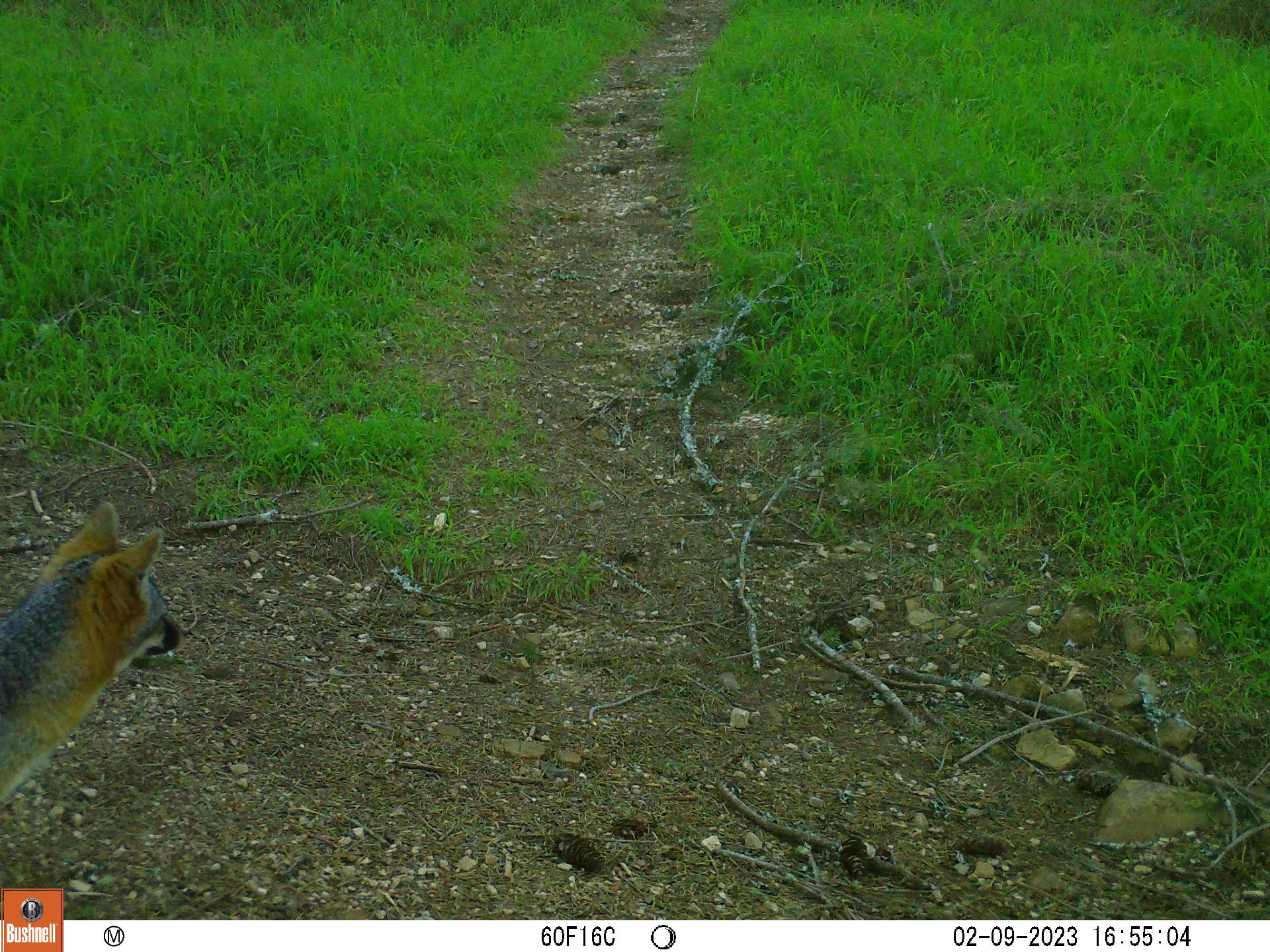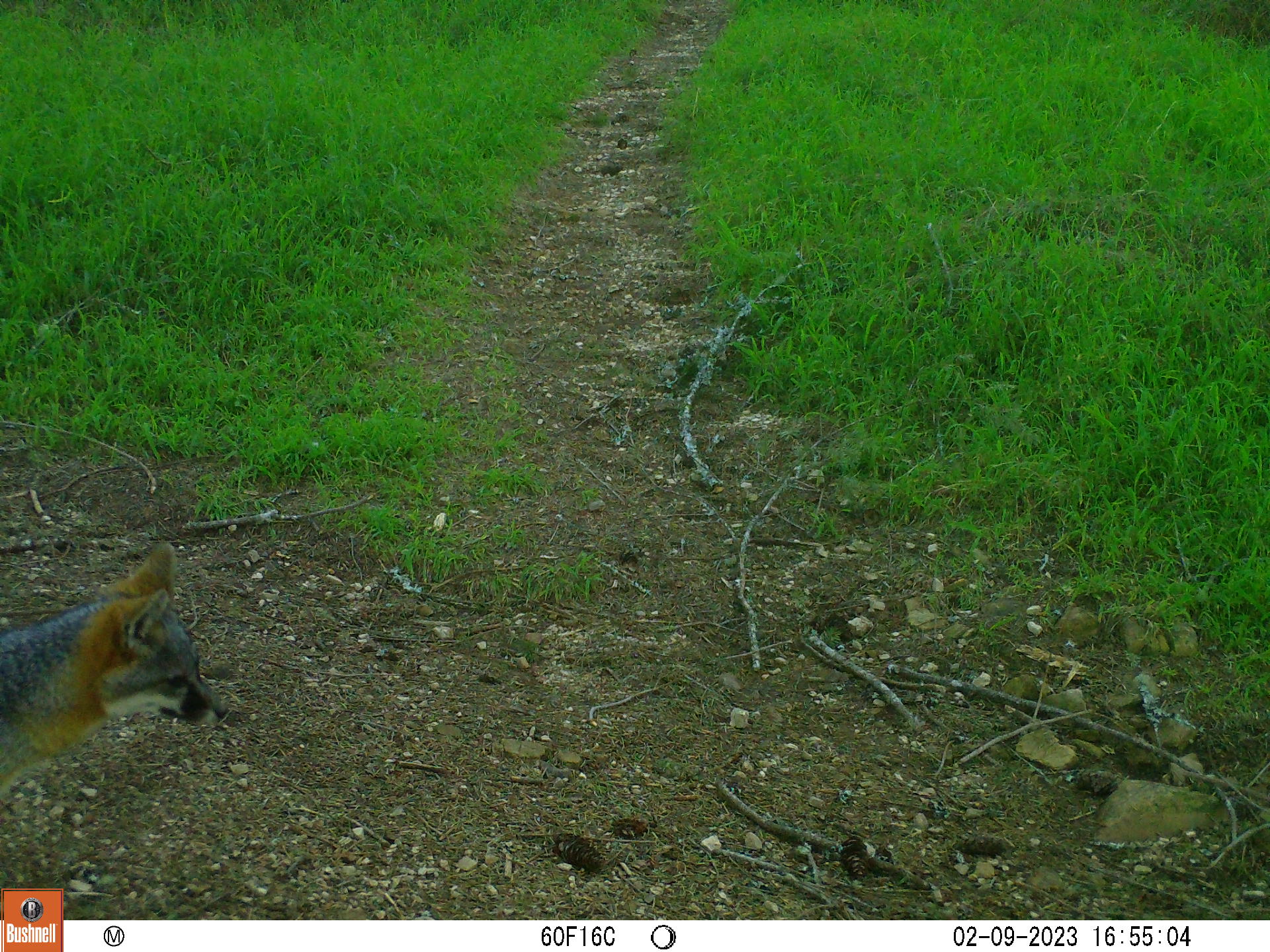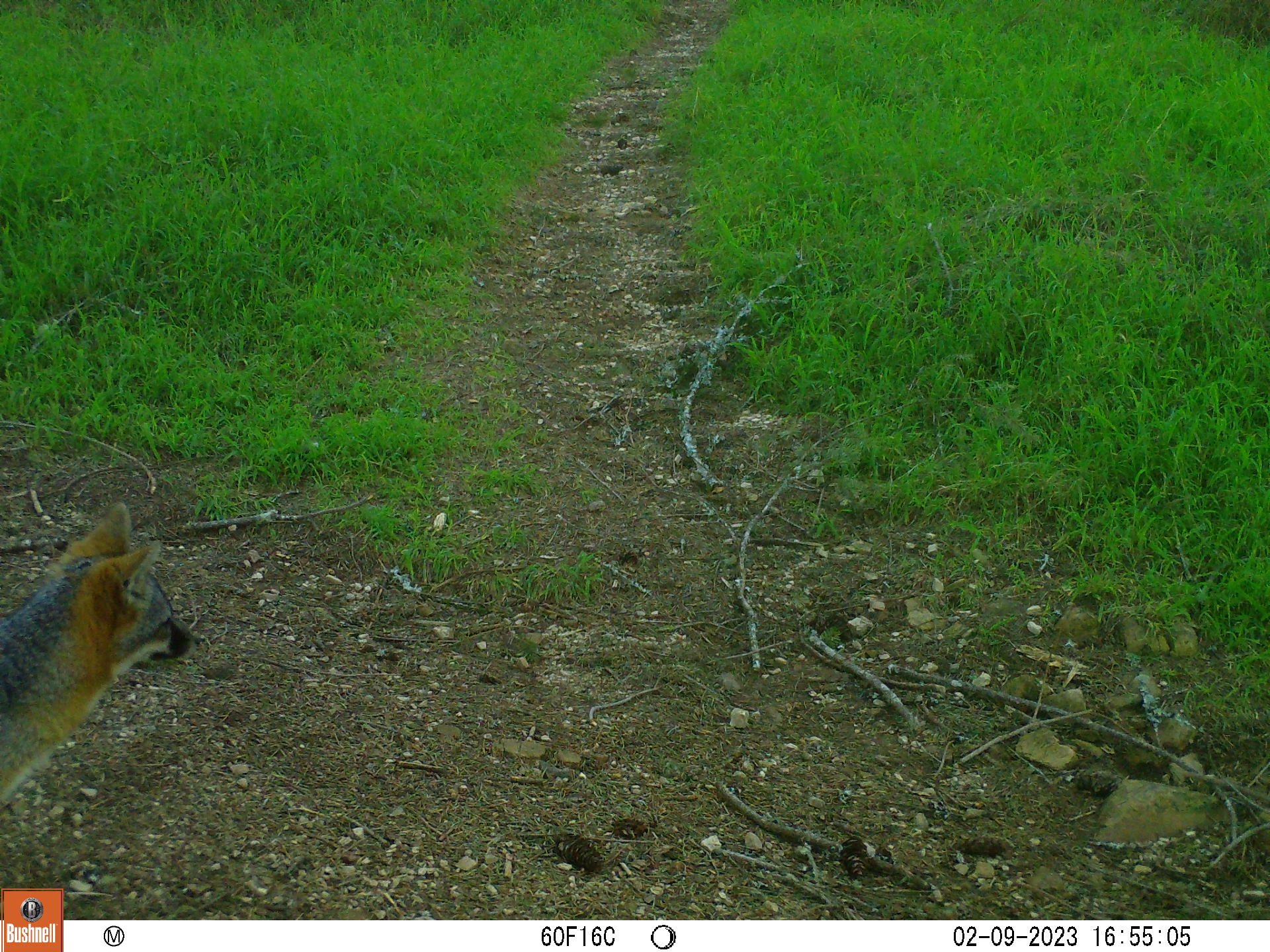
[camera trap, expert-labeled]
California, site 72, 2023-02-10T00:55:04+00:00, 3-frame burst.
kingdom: Animalia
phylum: Chordata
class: Mammalia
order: Carnivora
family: Canidae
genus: Urocyon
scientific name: Urocyon cinereoargenteus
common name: gray fox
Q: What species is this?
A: Gray fox (Urocyon cinereoargenteus).